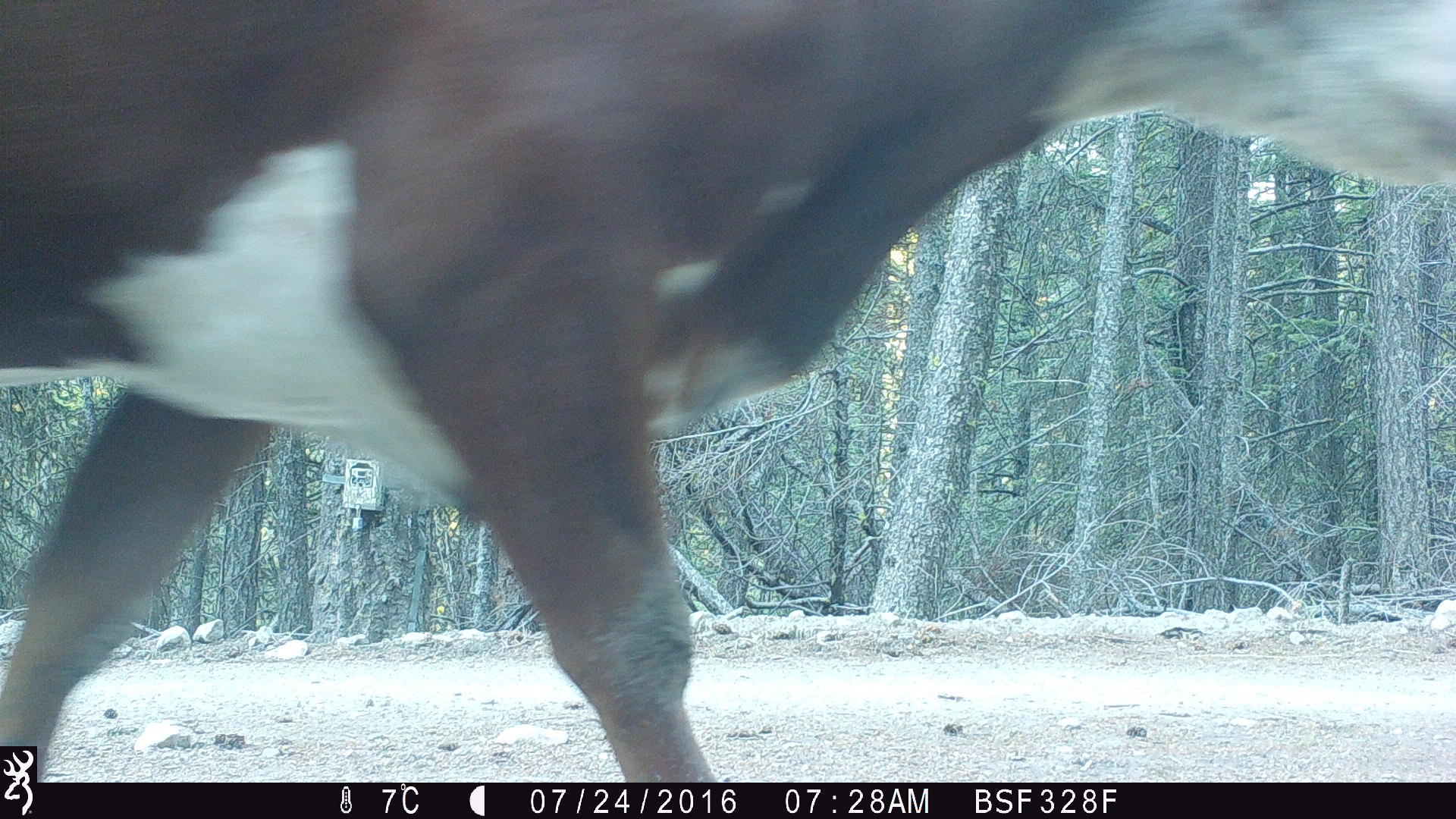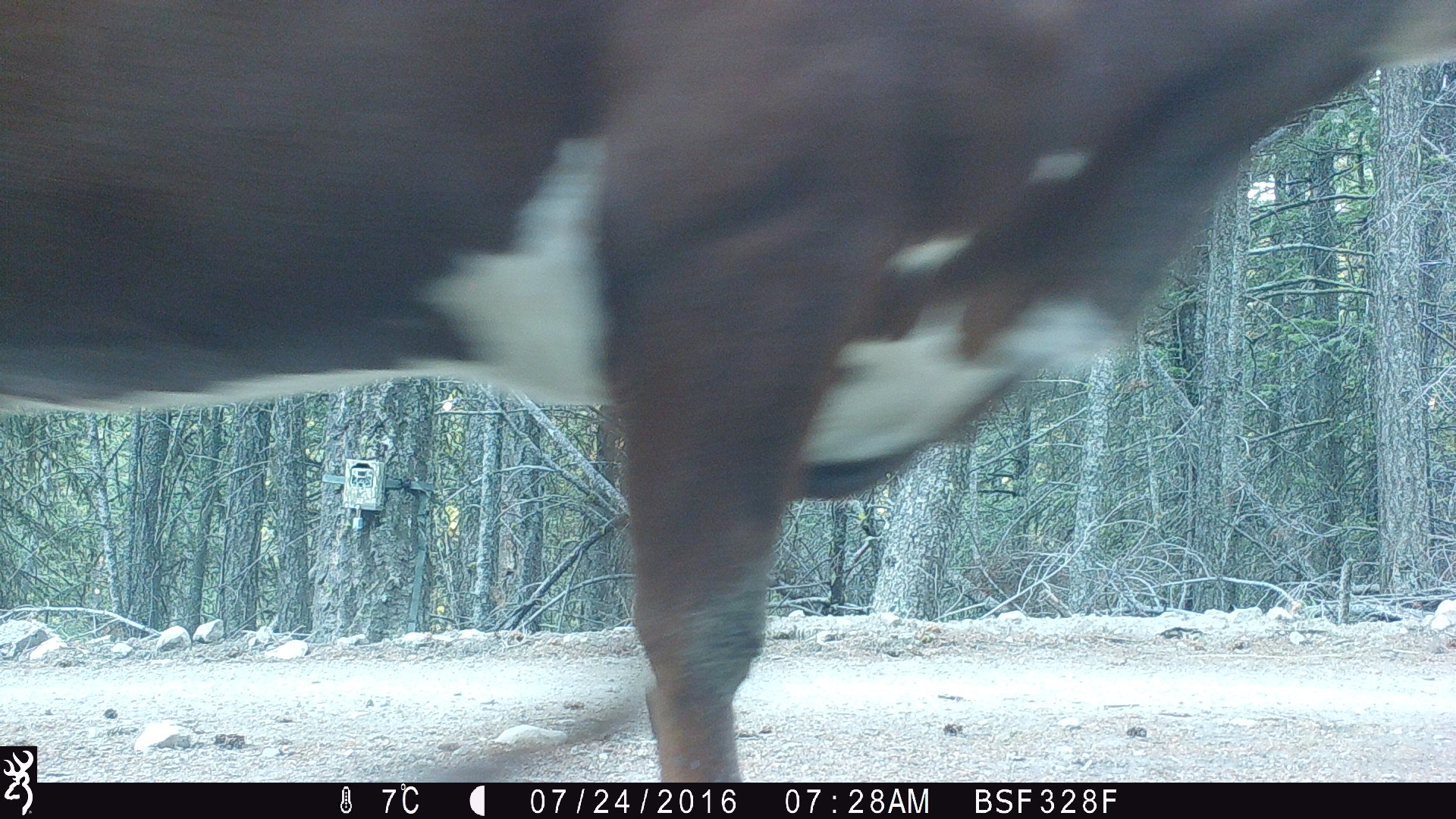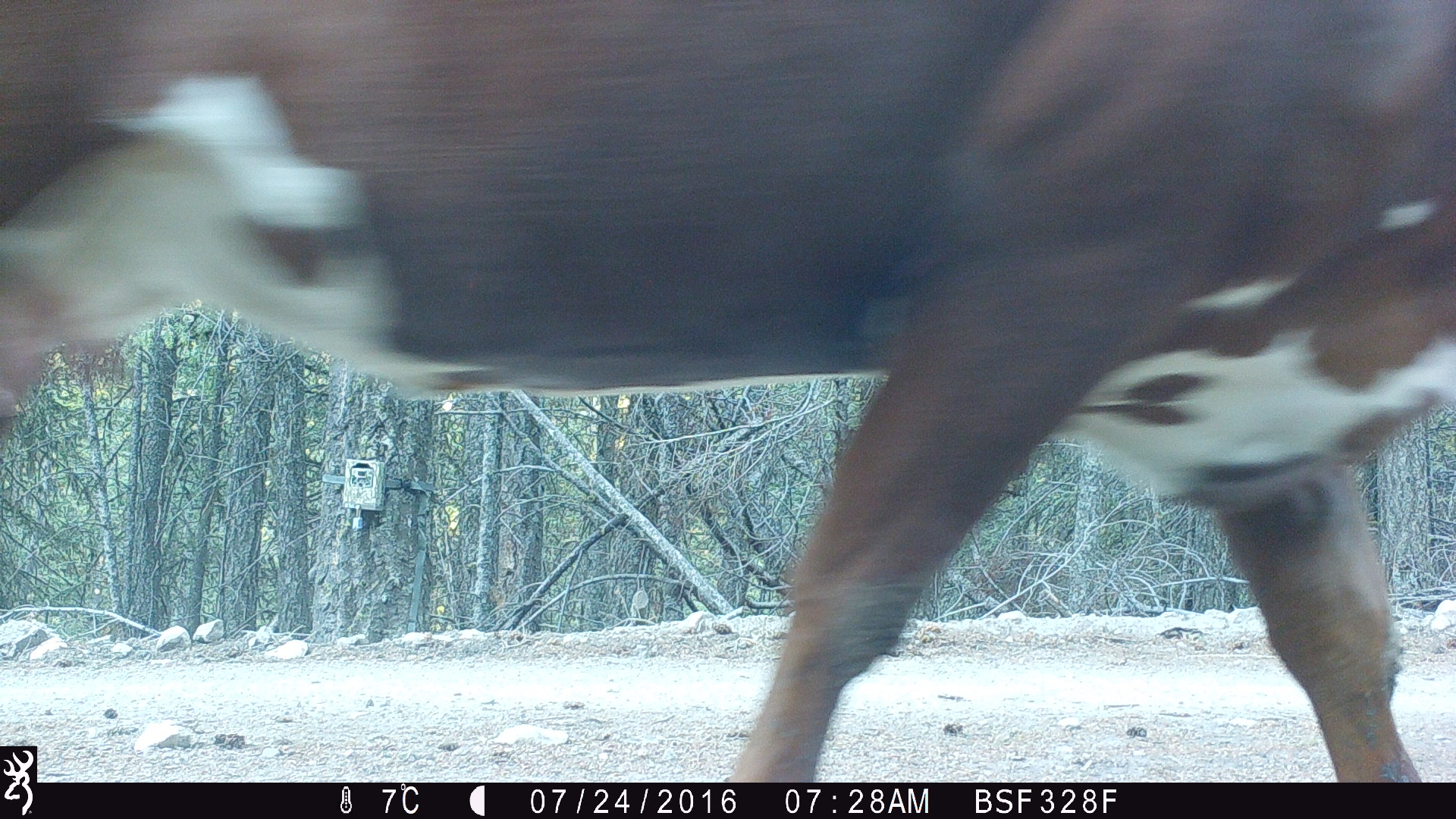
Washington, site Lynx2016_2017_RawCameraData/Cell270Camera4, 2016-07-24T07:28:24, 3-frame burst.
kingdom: Animalia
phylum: Chordata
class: Mammalia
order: Artiodactyla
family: Bovidae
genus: Bos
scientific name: Bos taurus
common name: domestic cattle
Domestic cattle (Bos taurus). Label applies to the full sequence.